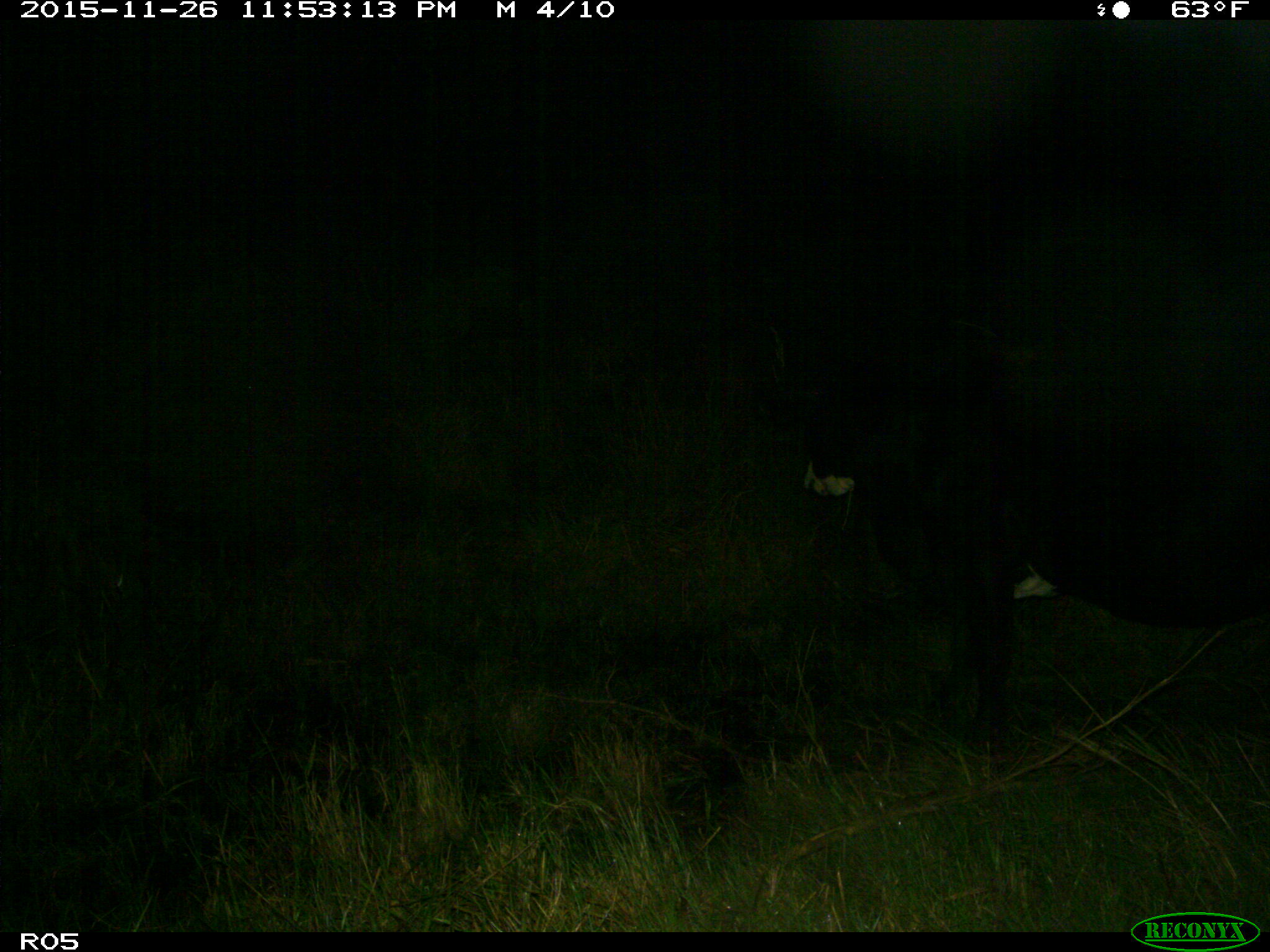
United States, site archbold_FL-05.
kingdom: Animalia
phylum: Chordata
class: Mammalia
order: Artiodactyla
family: Bovidae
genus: Bos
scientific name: Bos taurus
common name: domestic cow